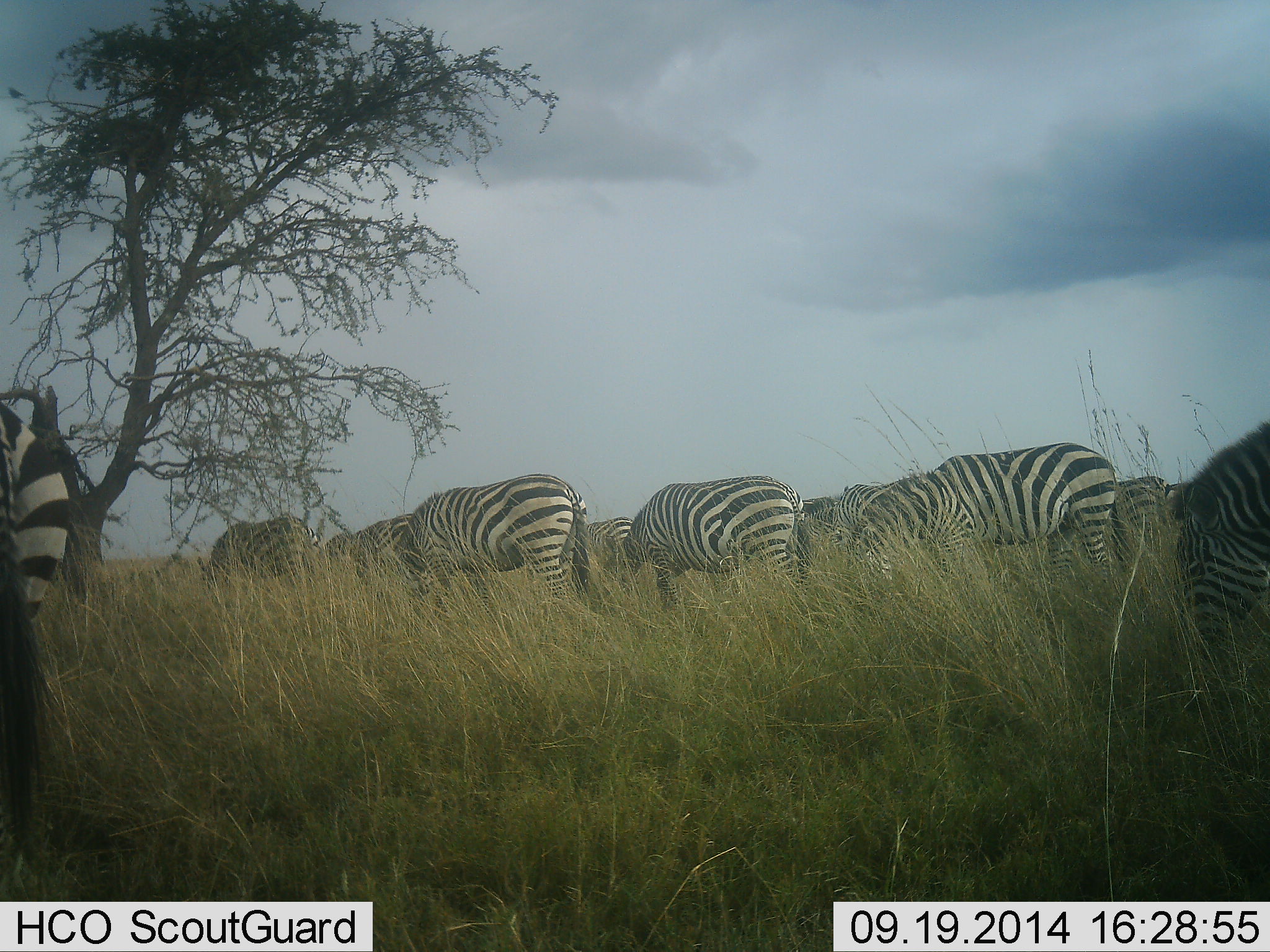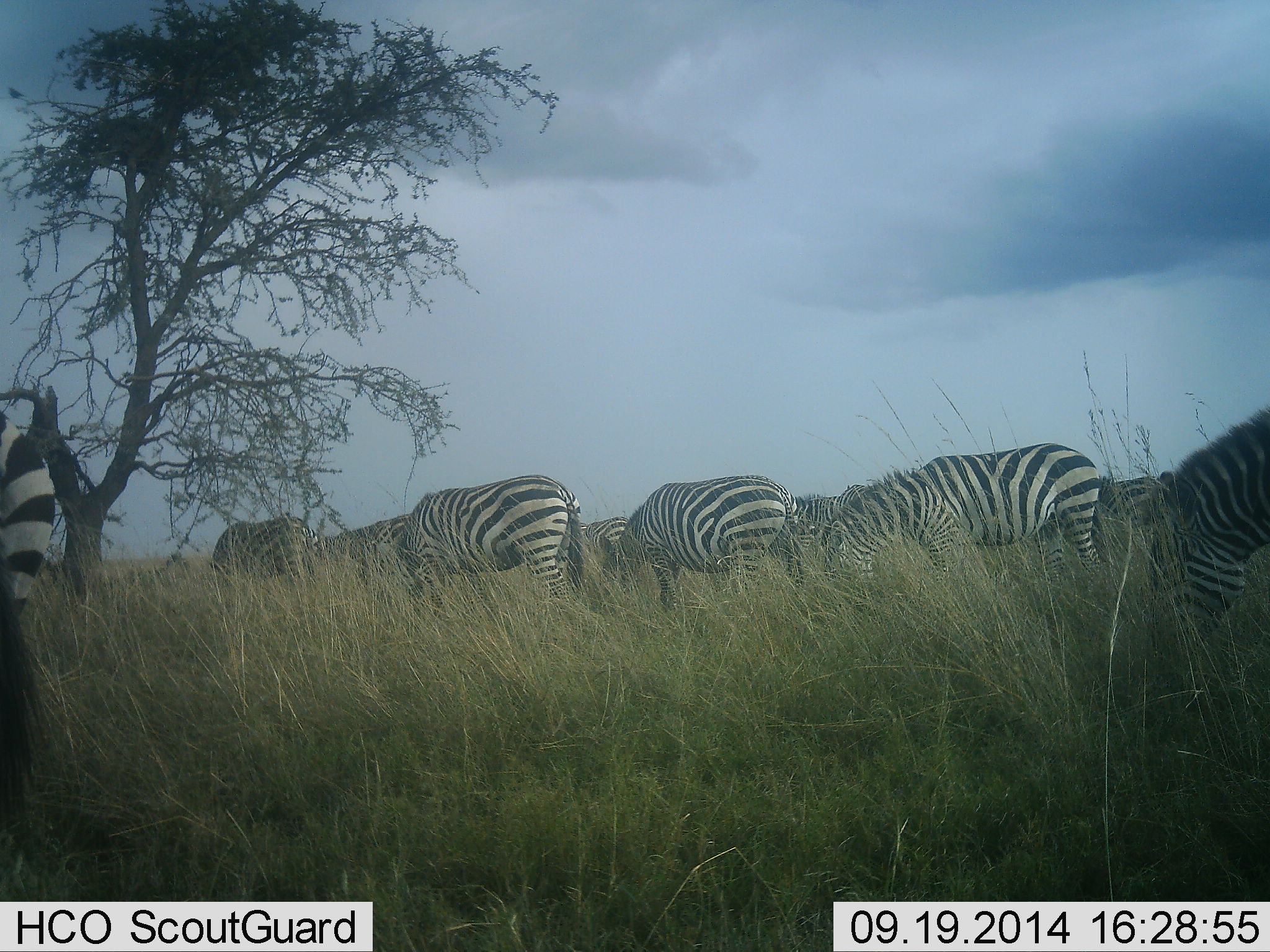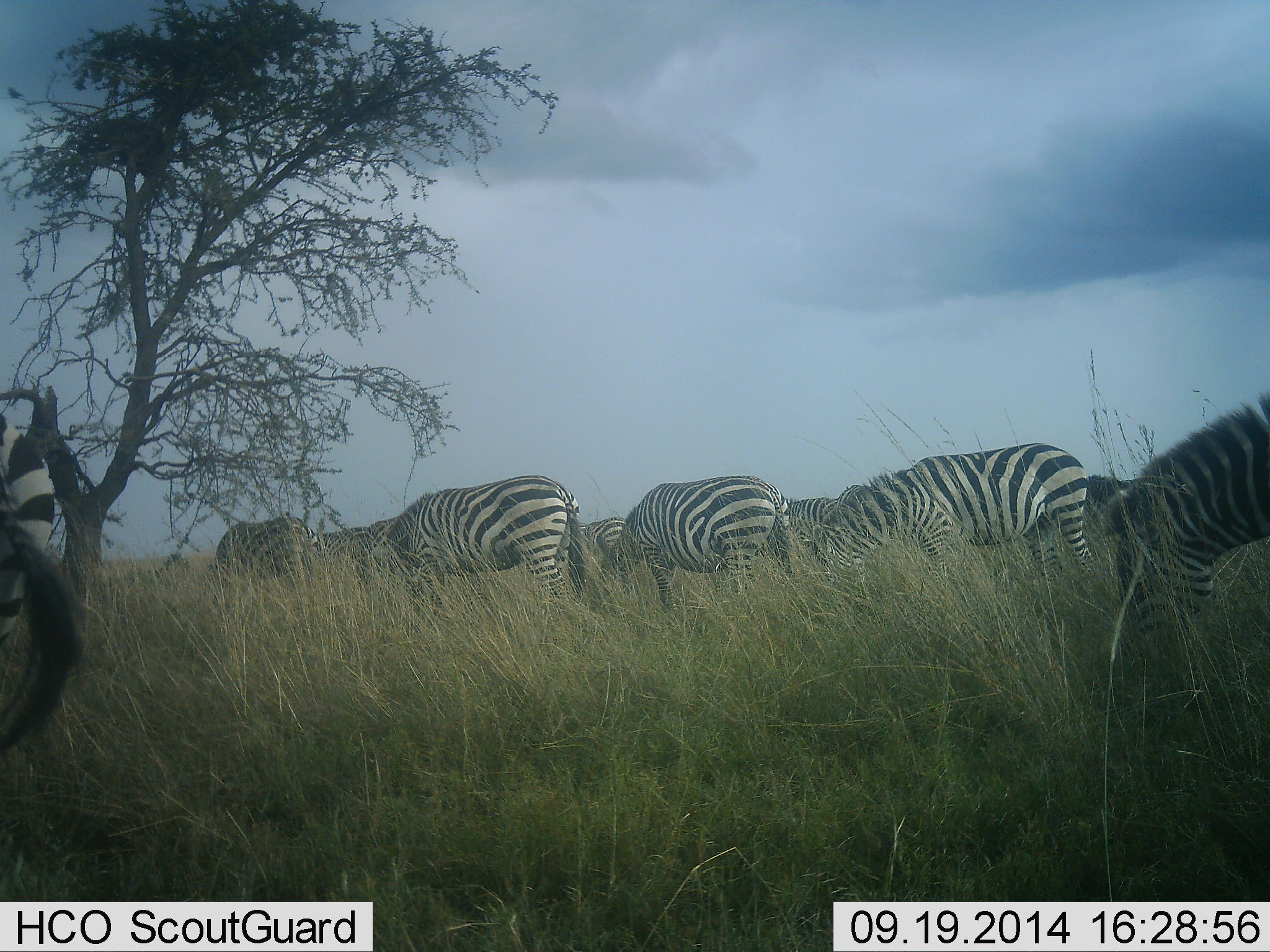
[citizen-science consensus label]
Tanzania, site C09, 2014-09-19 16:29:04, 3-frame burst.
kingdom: Animalia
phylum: Chordata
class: Mammalia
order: Perissodactyla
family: Equidae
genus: Equus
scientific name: Equus quagga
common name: plains zebra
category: zebra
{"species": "zebra (plains zebra) (Equus quagga)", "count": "11-50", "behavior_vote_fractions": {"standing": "10%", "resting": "0%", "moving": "10%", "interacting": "0%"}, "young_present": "0%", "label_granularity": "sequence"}